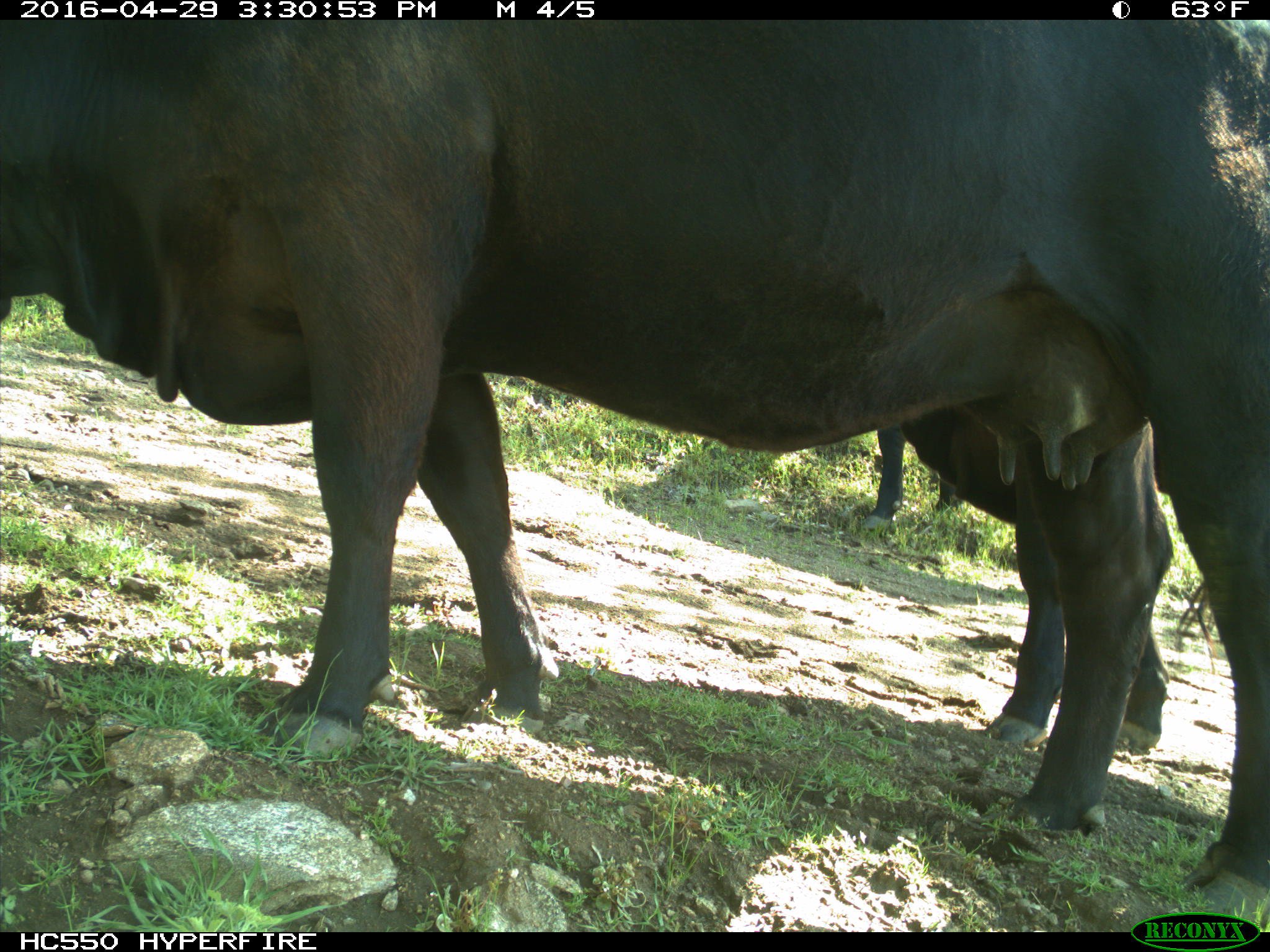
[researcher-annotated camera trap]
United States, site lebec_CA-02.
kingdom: Animalia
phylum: Chordata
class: Mammalia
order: Artiodactyla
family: Bovidae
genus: Bos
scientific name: Bos taurus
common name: domestic cow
Bos taurus (domestic cow).